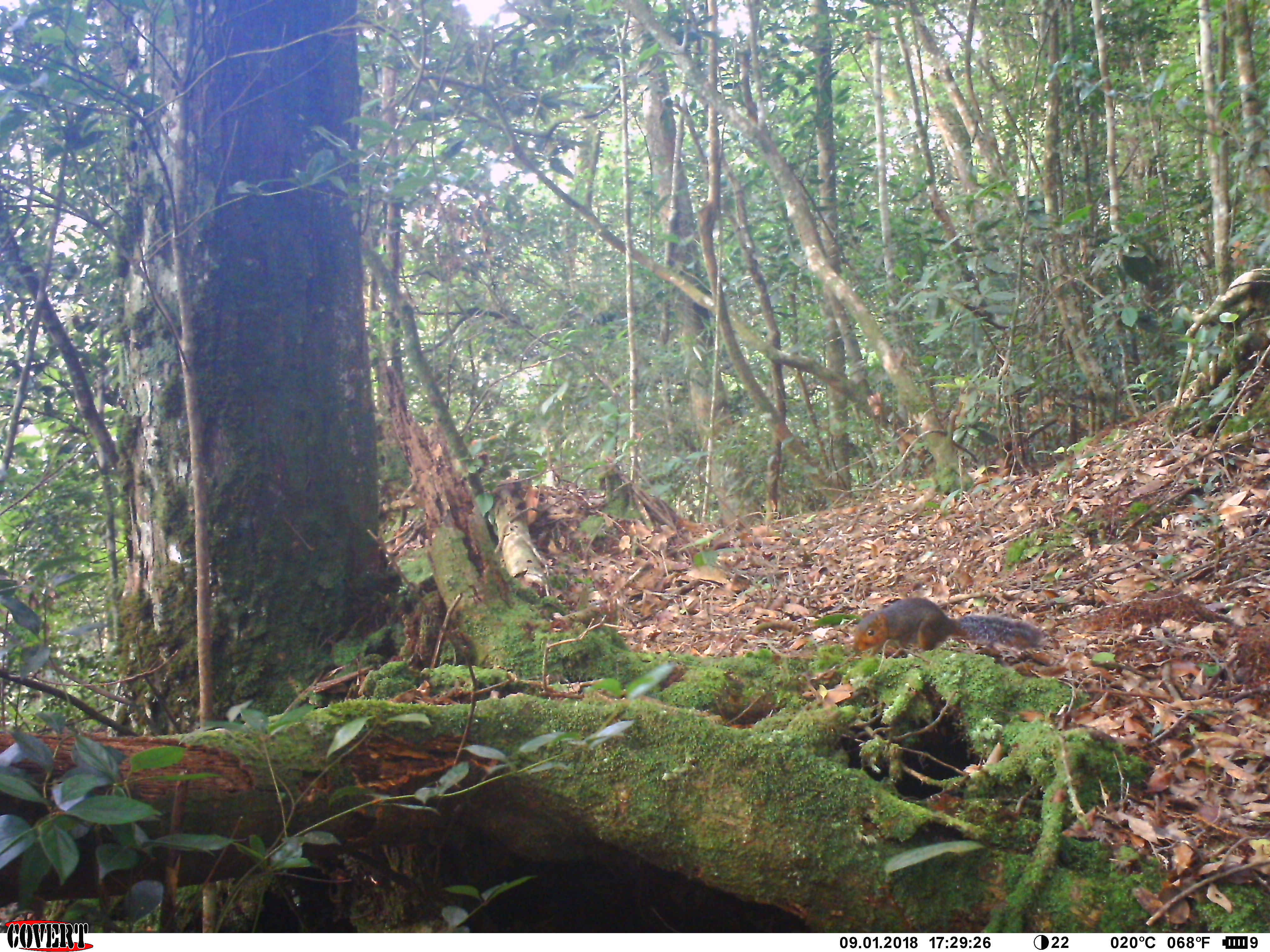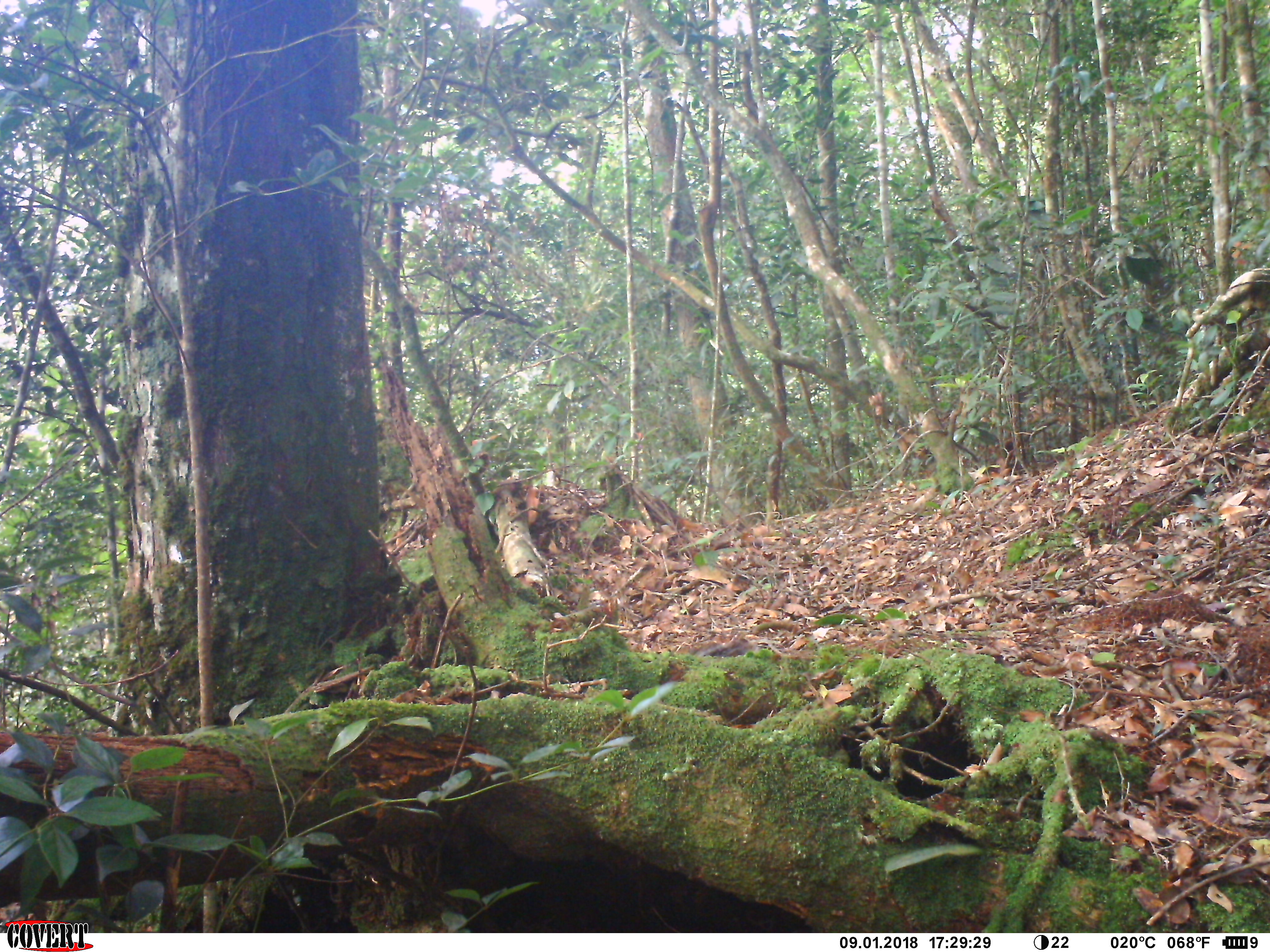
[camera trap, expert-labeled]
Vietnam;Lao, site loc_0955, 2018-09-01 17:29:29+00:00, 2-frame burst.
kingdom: Animalia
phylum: Chordata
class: Mammalia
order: Rodentia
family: Sciuridae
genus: Dremomys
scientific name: Dremomys rufigenis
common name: red-cheeked squirrel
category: red cheeked squirrel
Red cheeked squirrel (red-cheeked squirrel) (Dremomys rufigenis). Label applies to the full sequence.